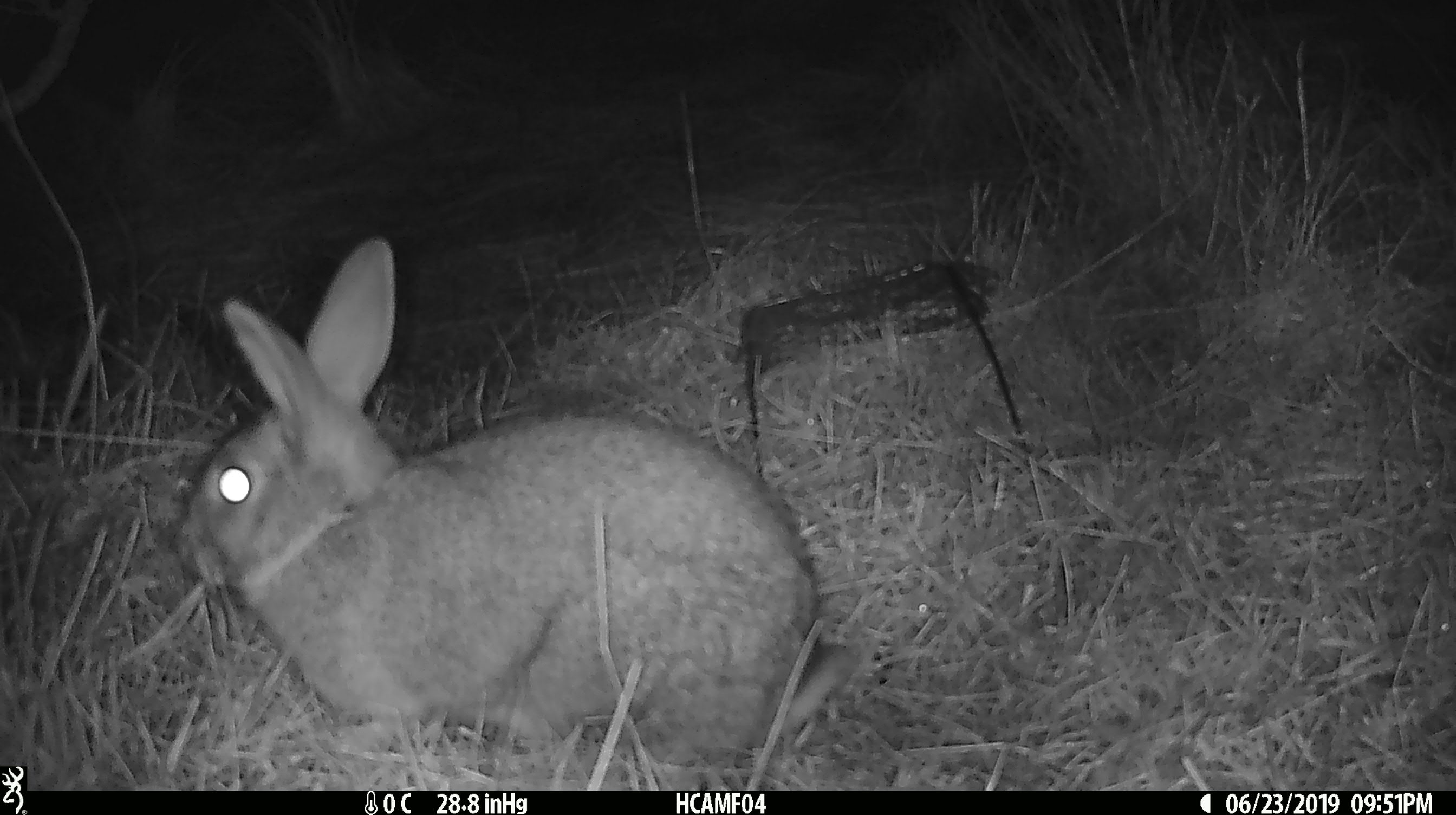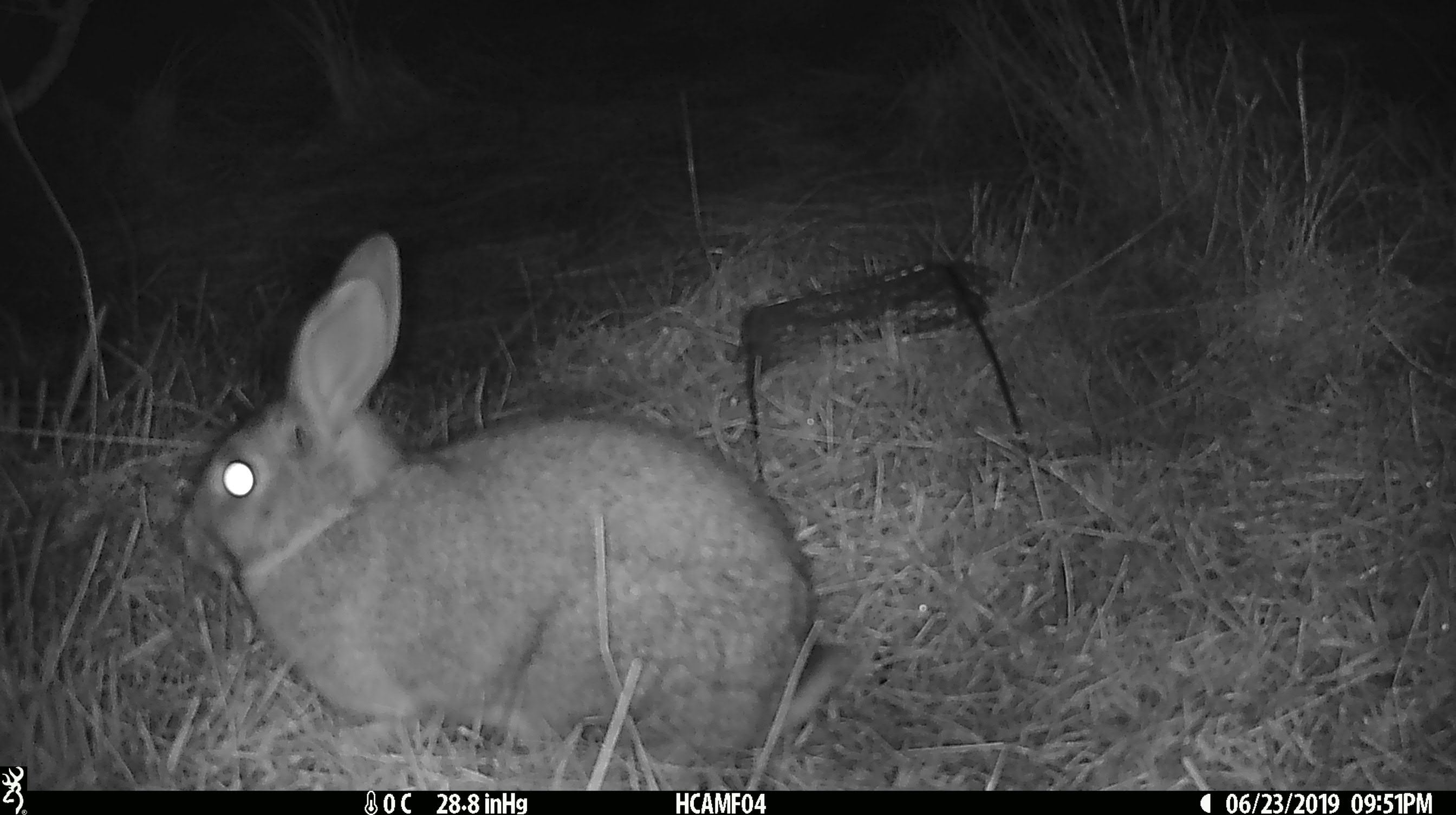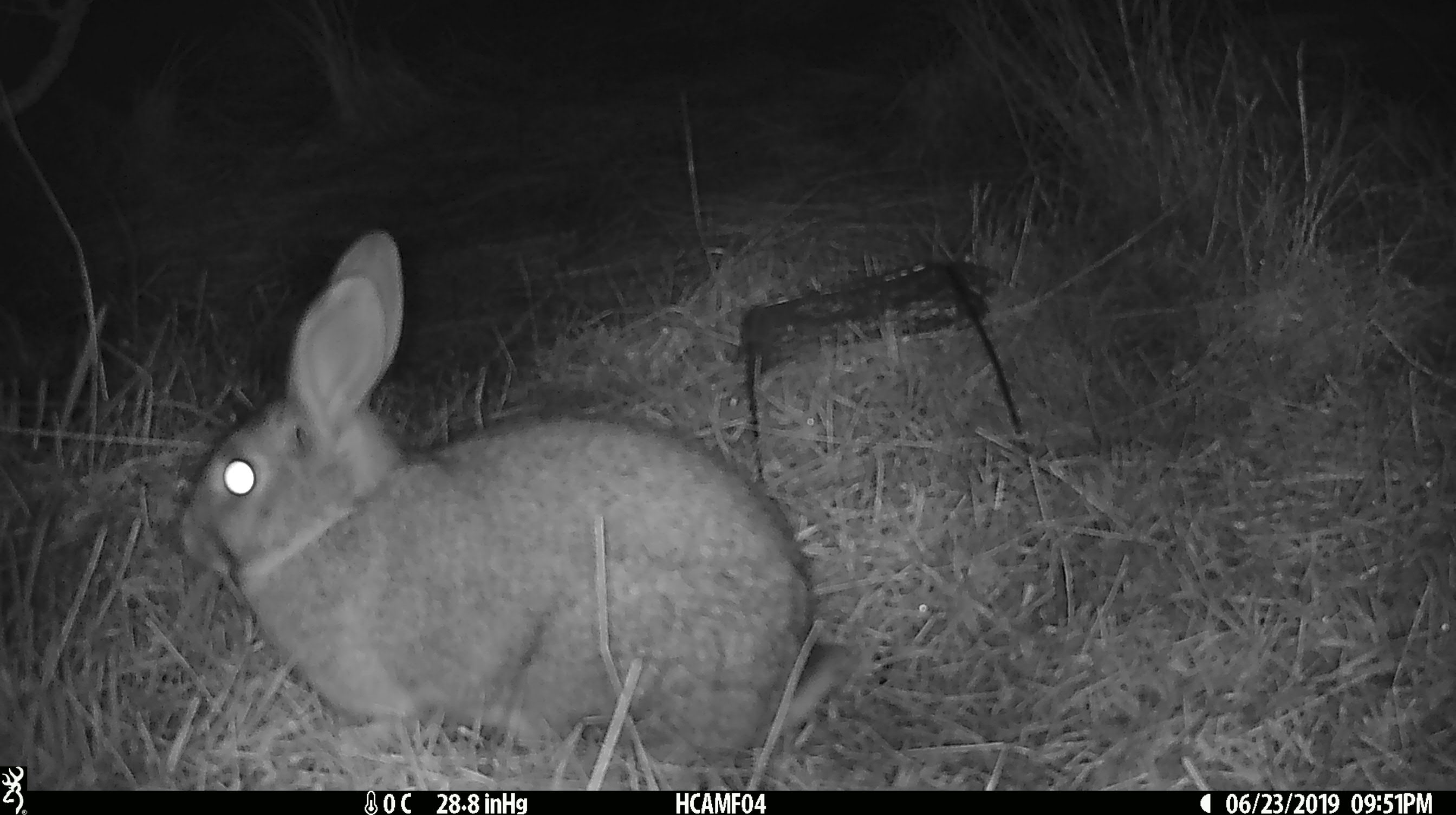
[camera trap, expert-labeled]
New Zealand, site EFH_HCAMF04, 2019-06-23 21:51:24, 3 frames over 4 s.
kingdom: Animalia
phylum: Chordata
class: Mammalia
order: Lagomorpha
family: Leporidae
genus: Lepus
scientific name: Lepus europaeus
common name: brown hare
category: hare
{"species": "hare (brown hare) (Lepus europaeus)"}